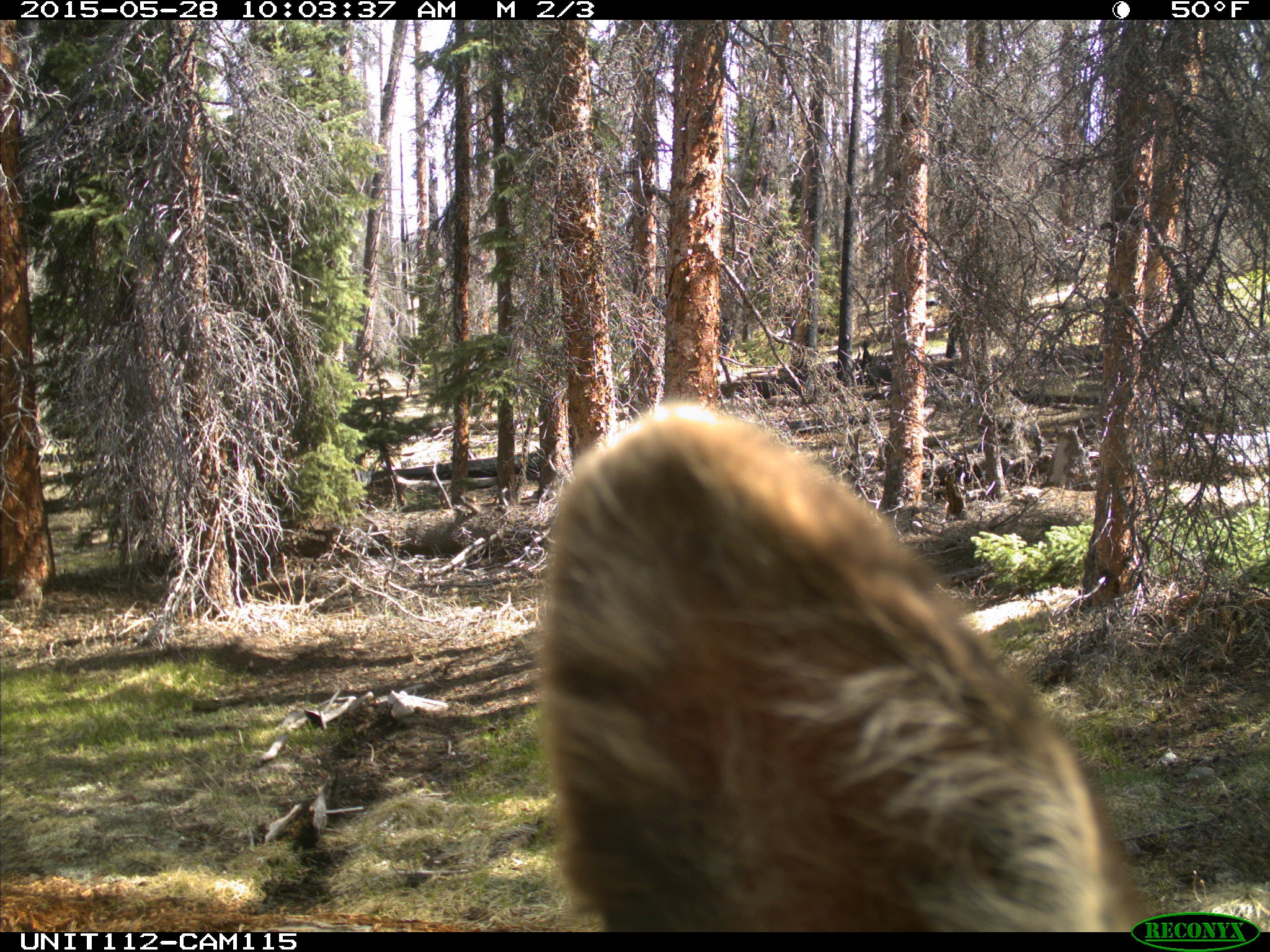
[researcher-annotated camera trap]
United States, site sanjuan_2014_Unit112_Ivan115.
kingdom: Animalia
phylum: Chordata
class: Mammalia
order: Artiodactyla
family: Cervidae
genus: Cervus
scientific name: Cervus elaphus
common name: red deer